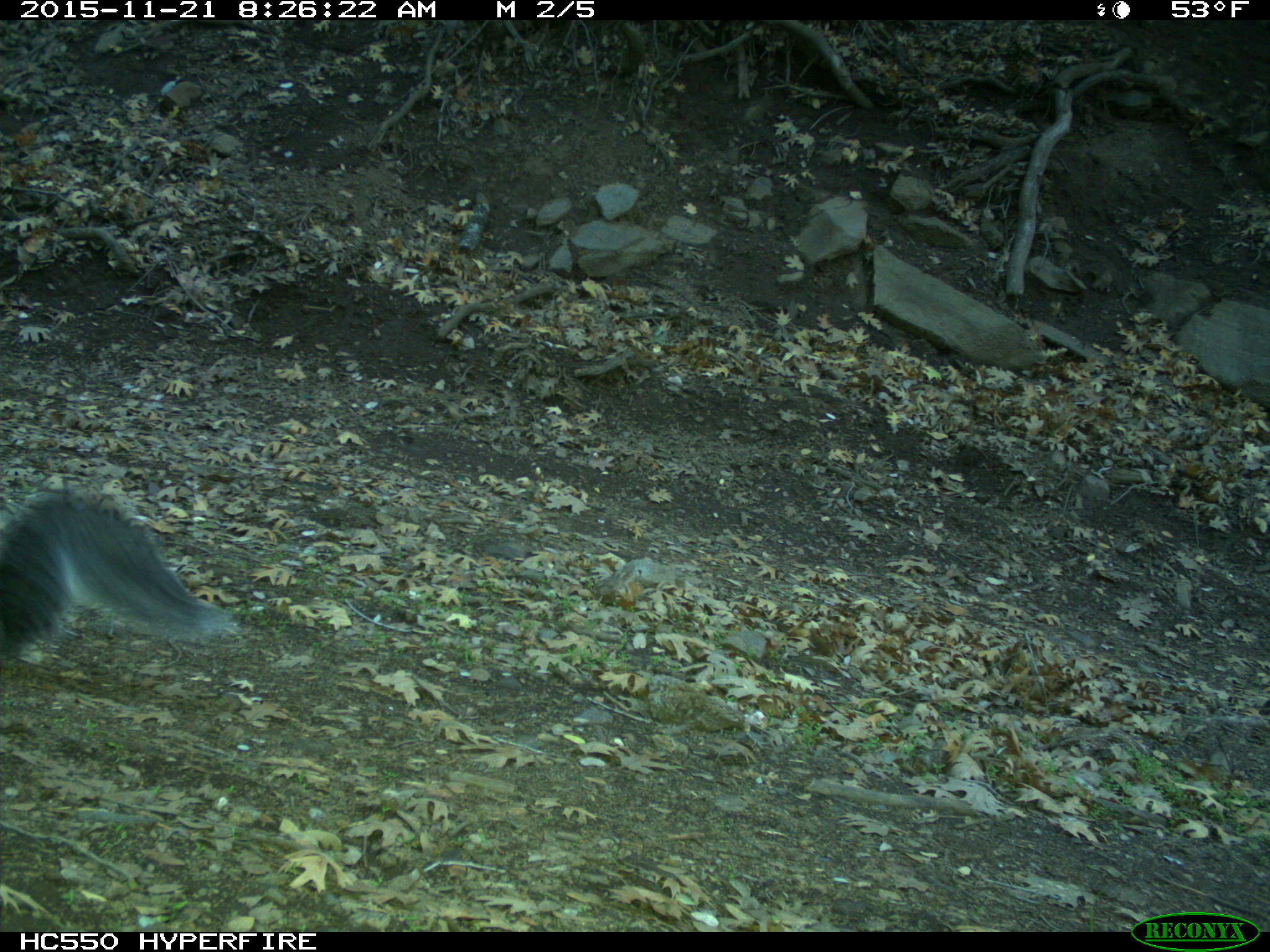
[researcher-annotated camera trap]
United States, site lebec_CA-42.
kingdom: Animalia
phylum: Chordata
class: Mammalia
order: Rodentia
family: Sciuridae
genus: Sciurus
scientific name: Sciurus carolinensis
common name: eastern gray squirrel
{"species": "Sciurus carolinensis (eastern gray squirrel)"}